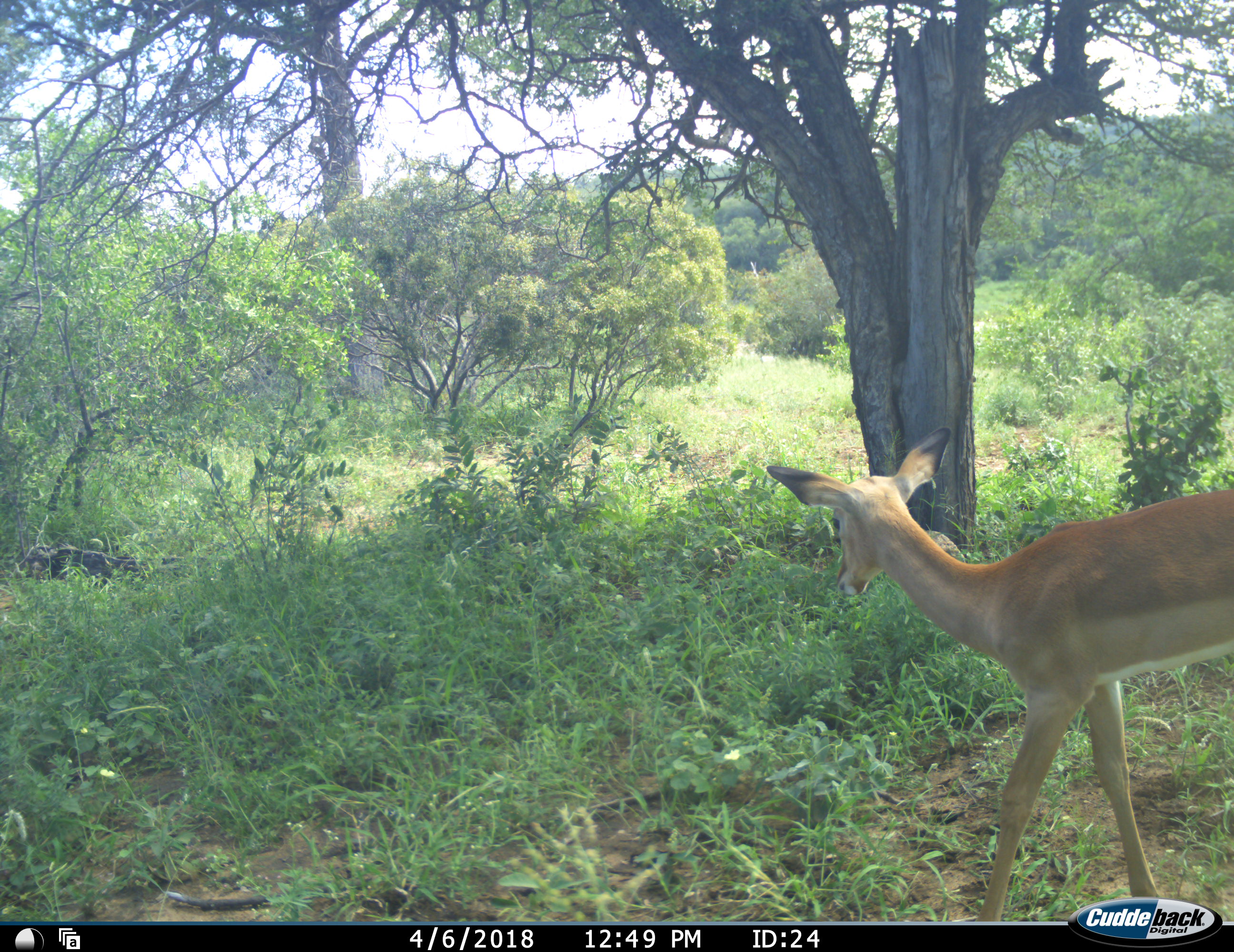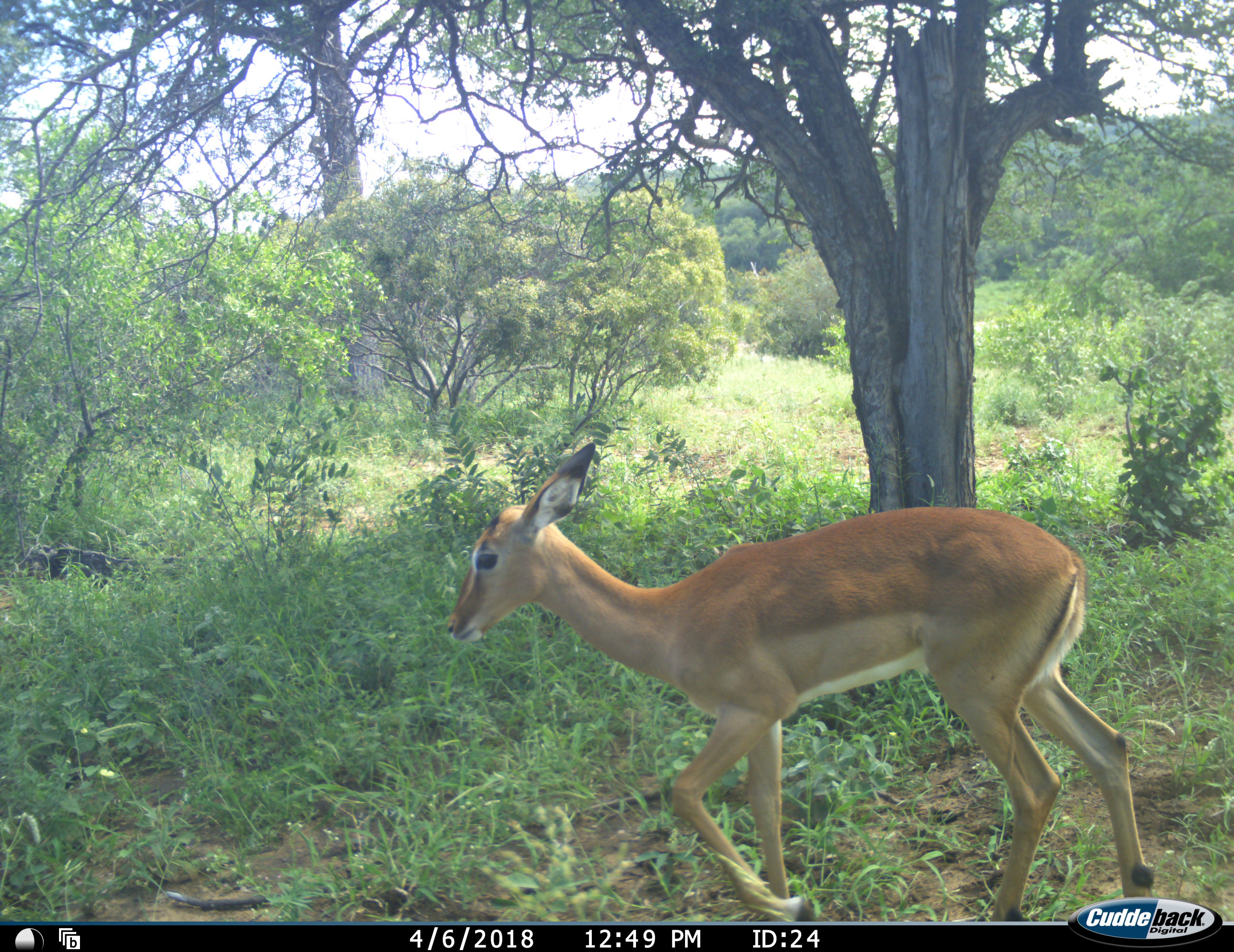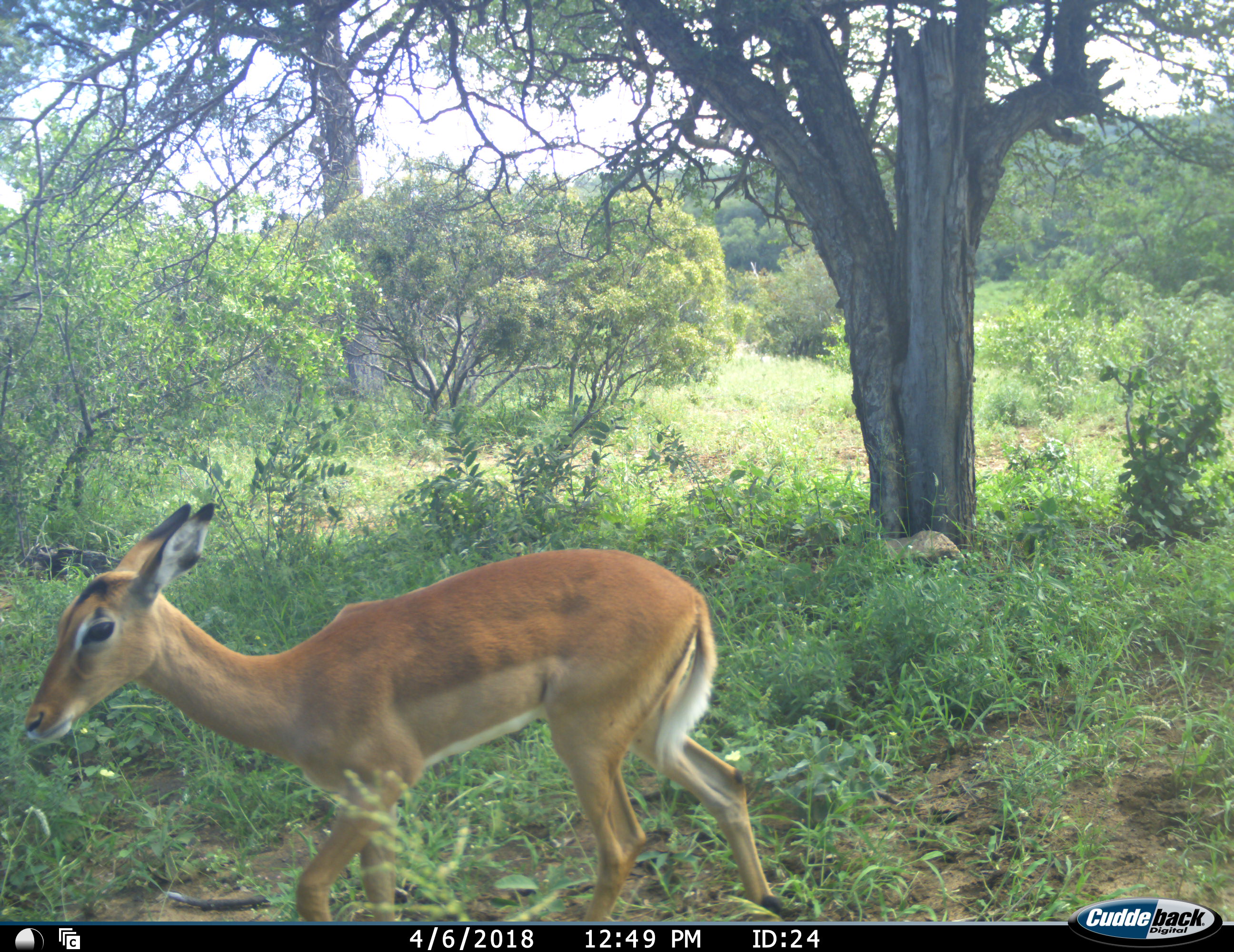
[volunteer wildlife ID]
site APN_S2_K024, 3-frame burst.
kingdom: Animalia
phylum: Chordata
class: Mammalia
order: Artiodactyla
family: Bovidae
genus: Aepyceros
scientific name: Aepyceros melampus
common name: impala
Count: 1.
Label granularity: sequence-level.